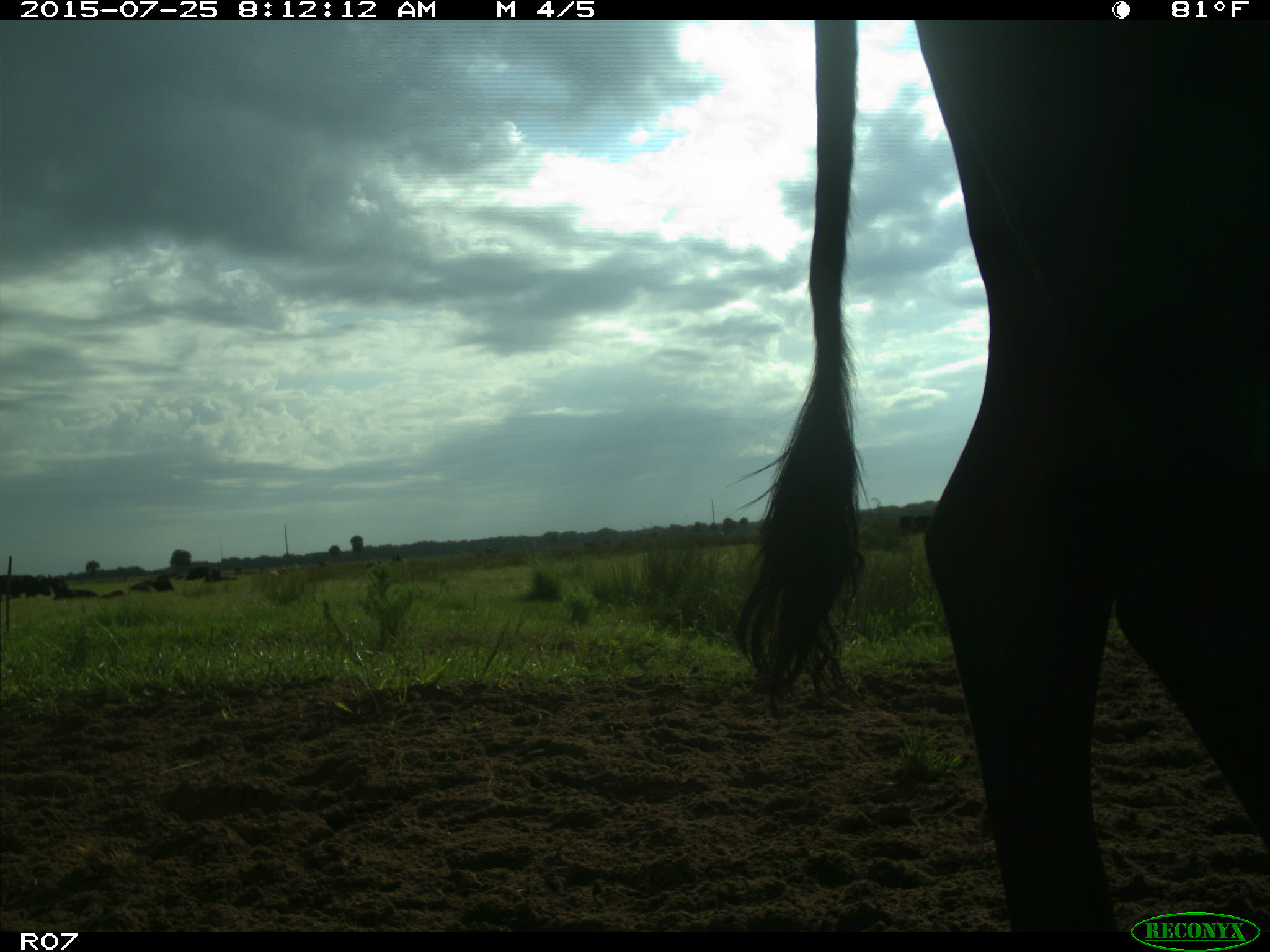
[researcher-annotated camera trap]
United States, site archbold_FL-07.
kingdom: Animalia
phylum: Chordata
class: Mammalia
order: Artiodactyla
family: Bovidae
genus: Bos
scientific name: Bos taurus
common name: domestic cow